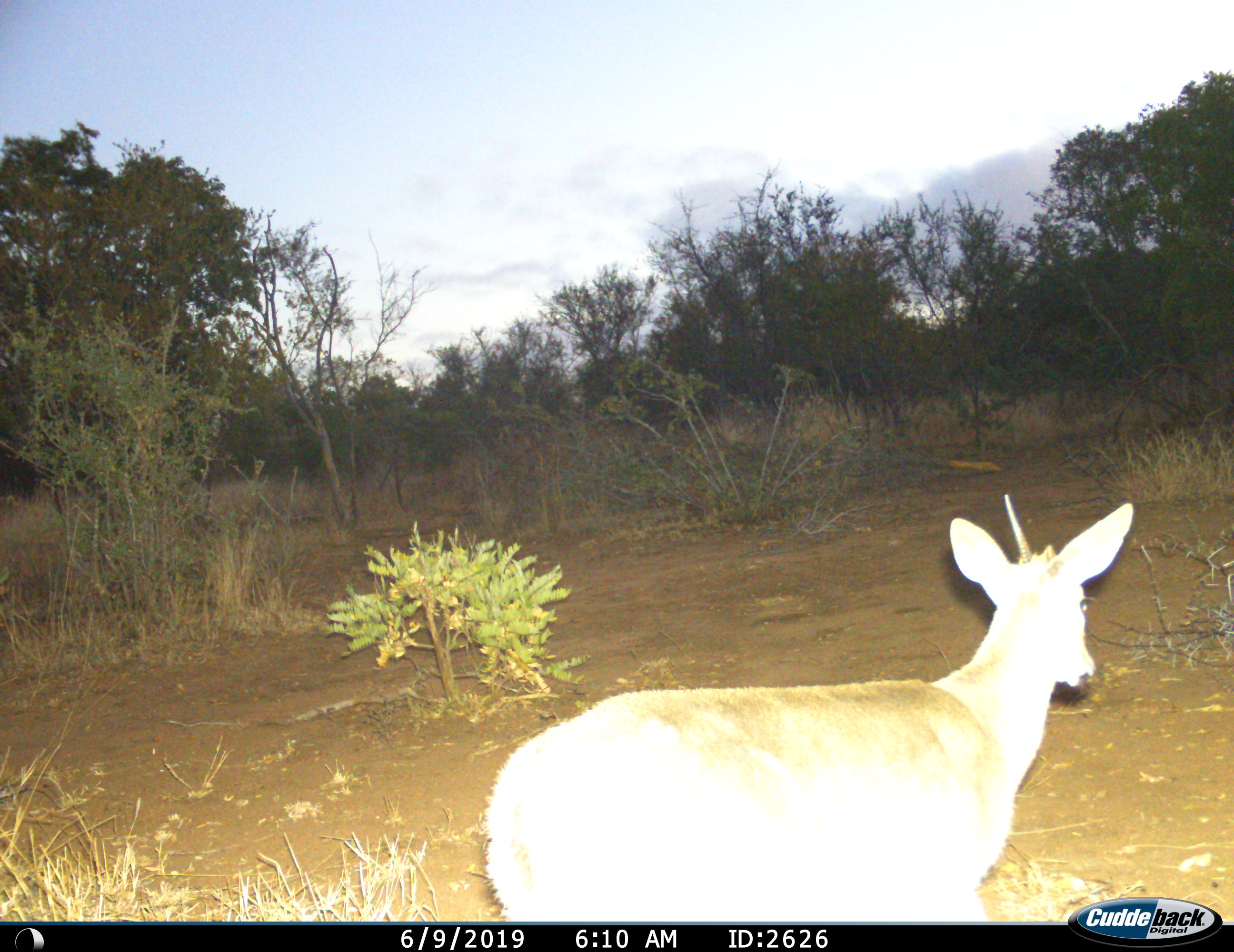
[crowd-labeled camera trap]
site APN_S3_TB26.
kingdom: Animalia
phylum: Chordata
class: Mammalia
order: Artiodactyla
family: Bovidae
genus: Sylvicapra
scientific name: Sylvicapra grimmia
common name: common duiker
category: duikercommongrey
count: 1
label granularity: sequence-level